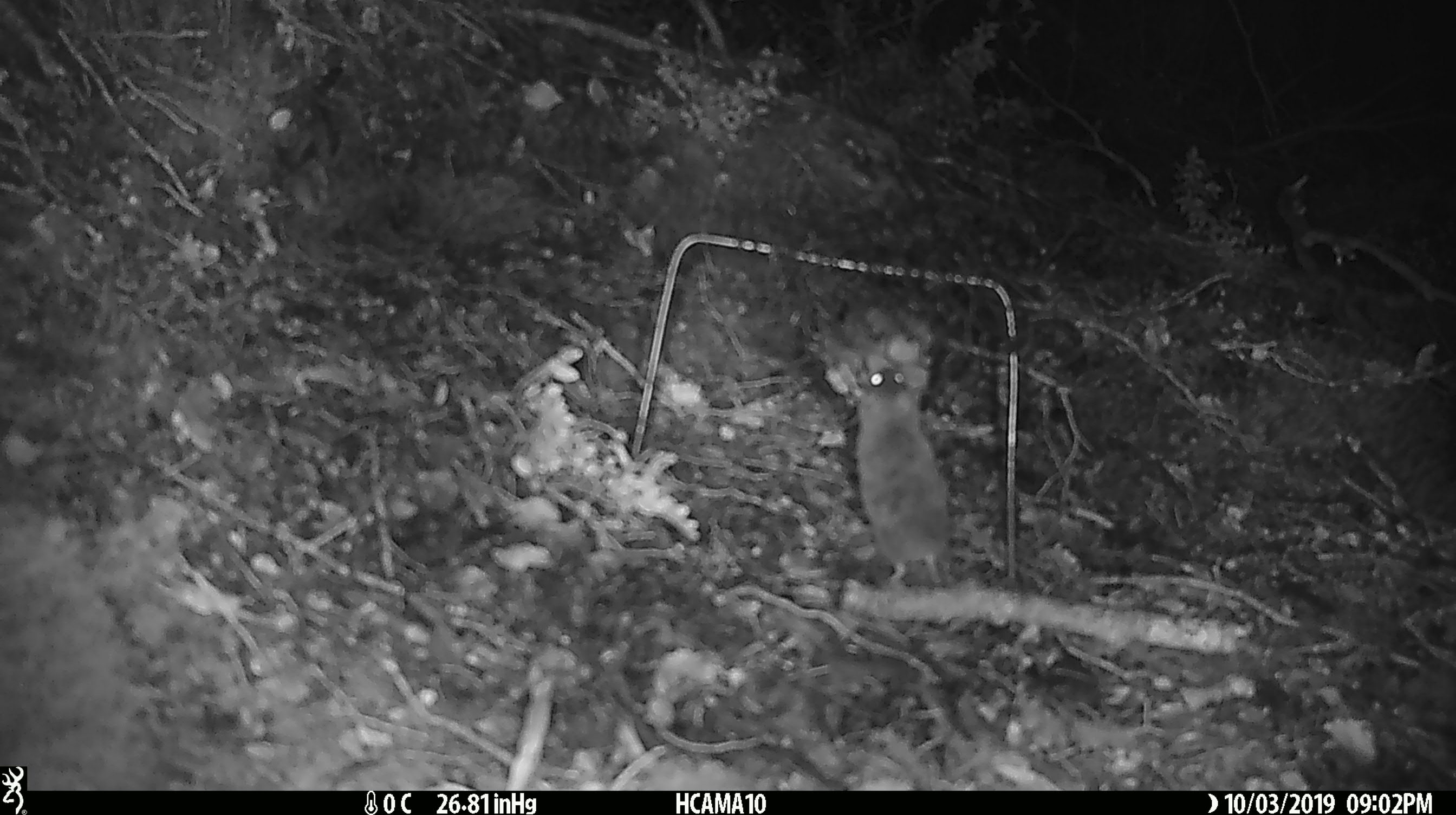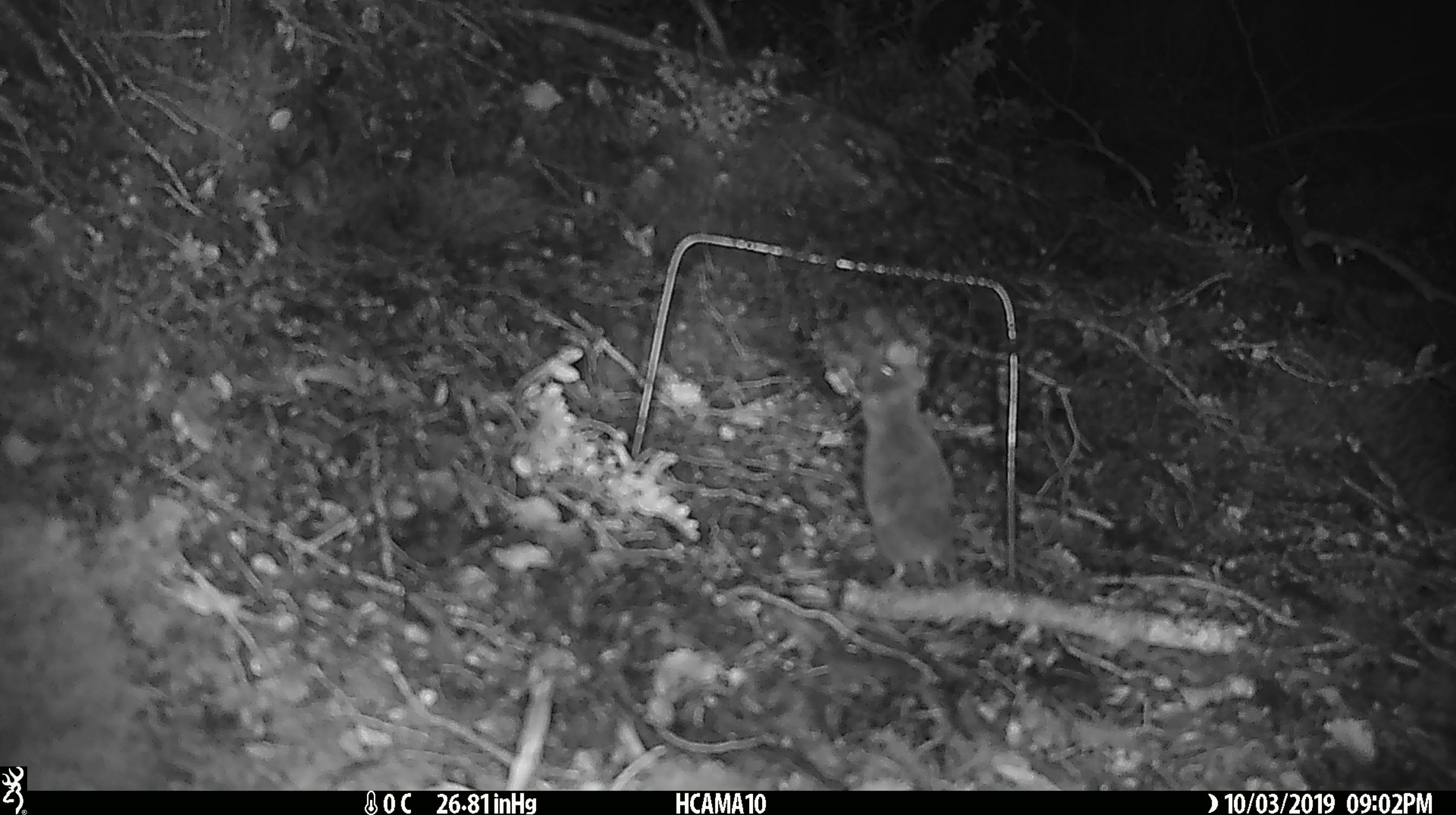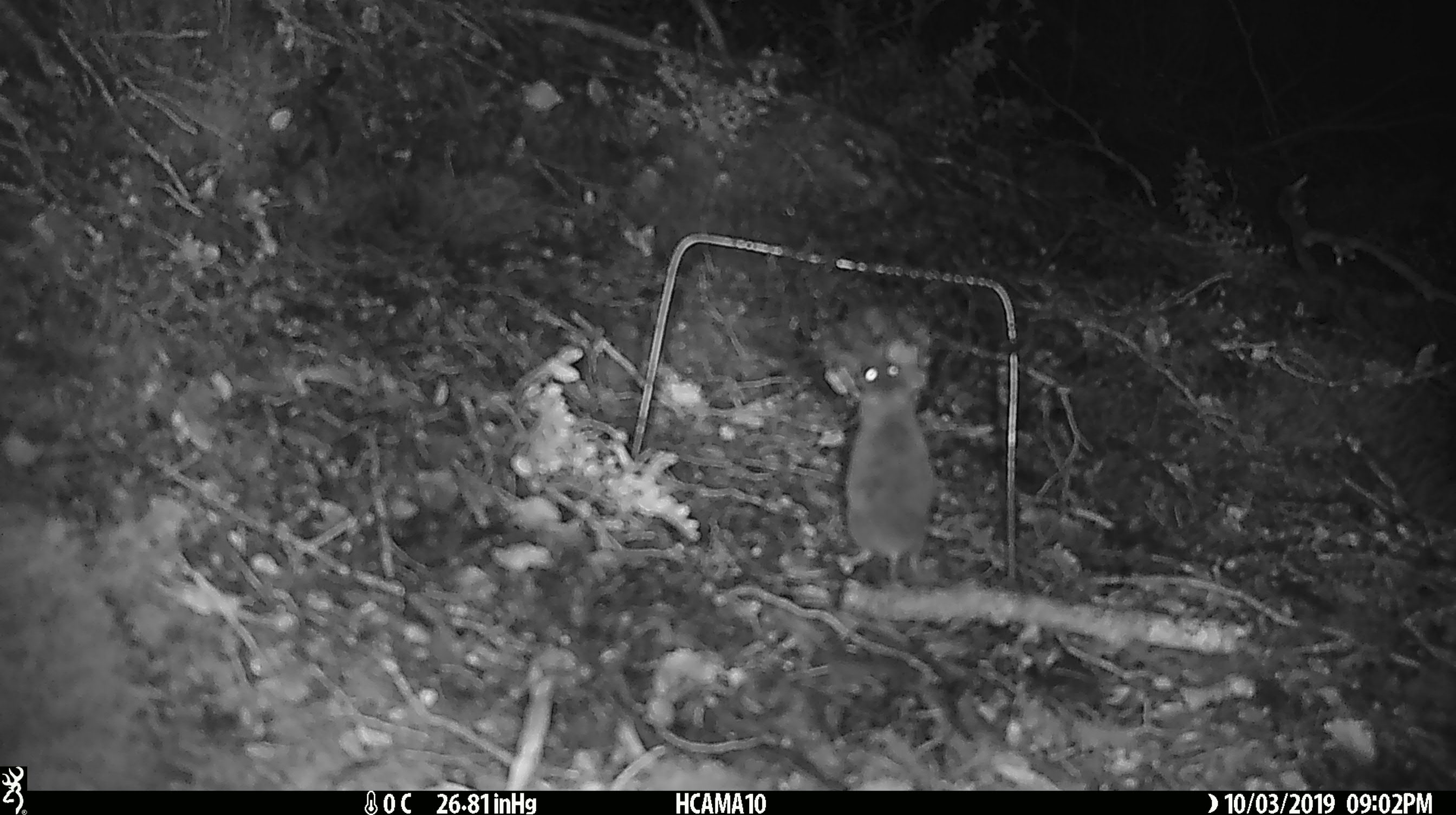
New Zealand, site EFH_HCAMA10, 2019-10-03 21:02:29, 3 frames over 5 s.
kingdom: Animalia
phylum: Chordata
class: Mammalia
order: Rodentia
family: Muridae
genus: Mus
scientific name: Mus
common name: mouse